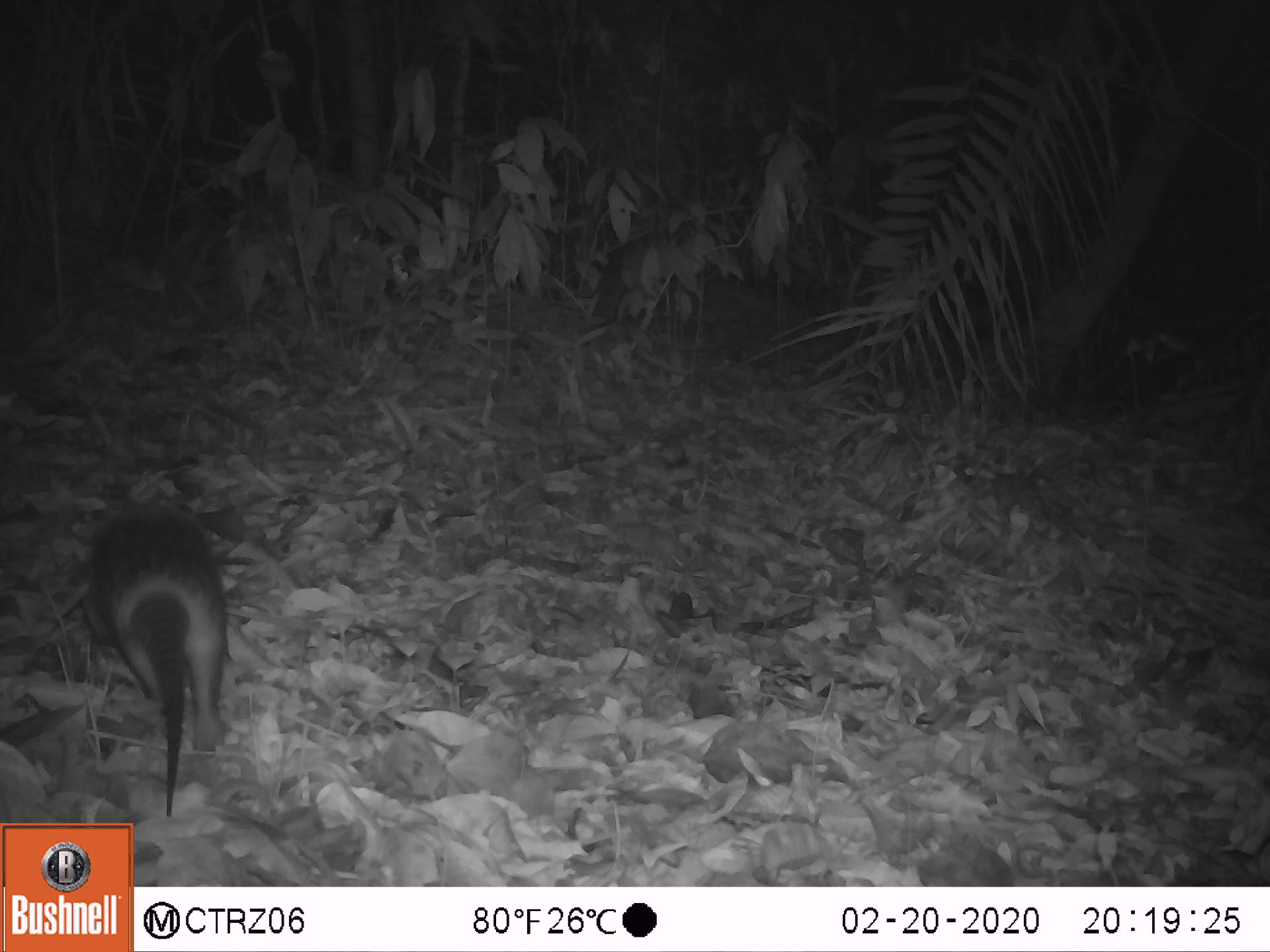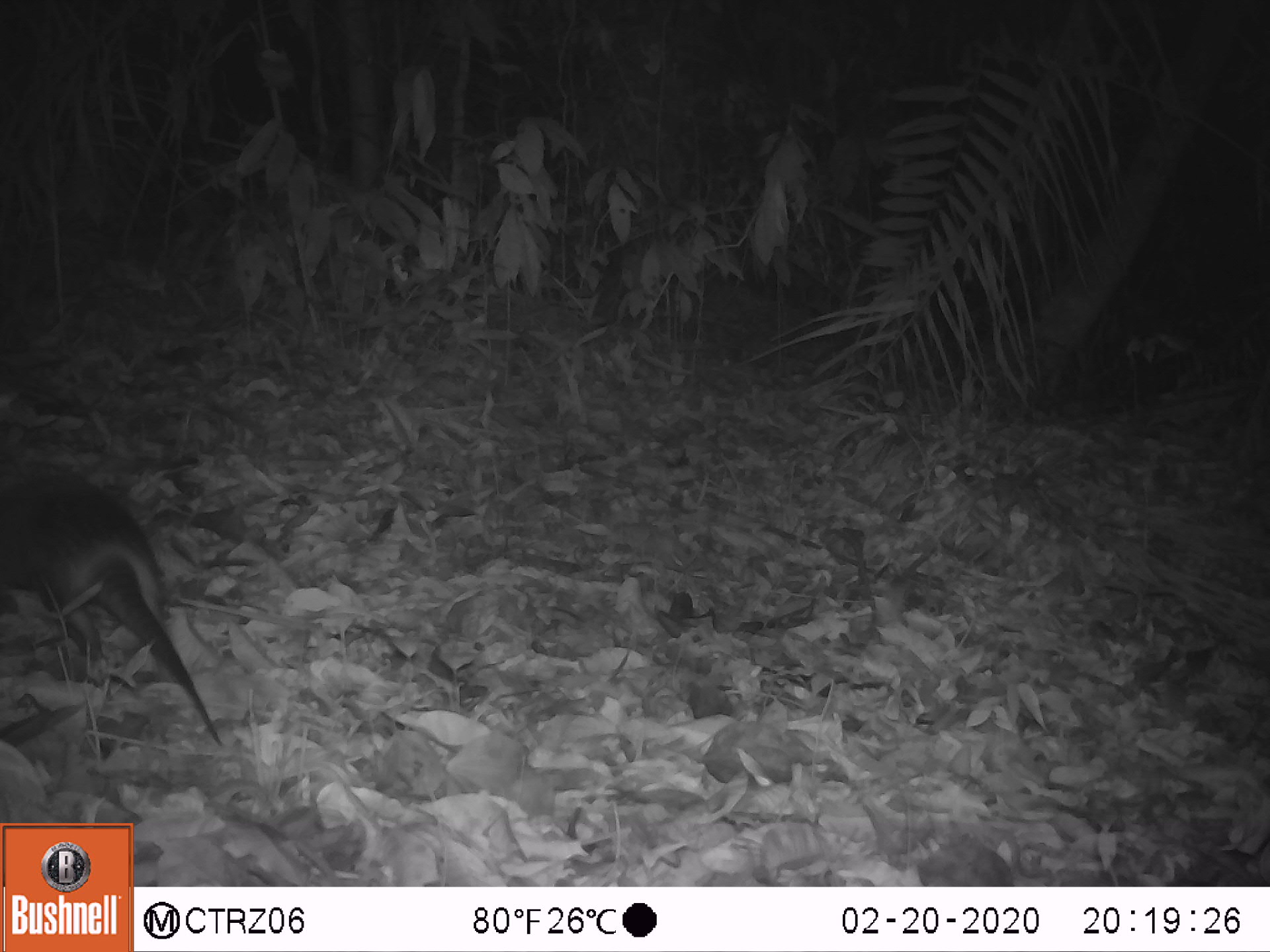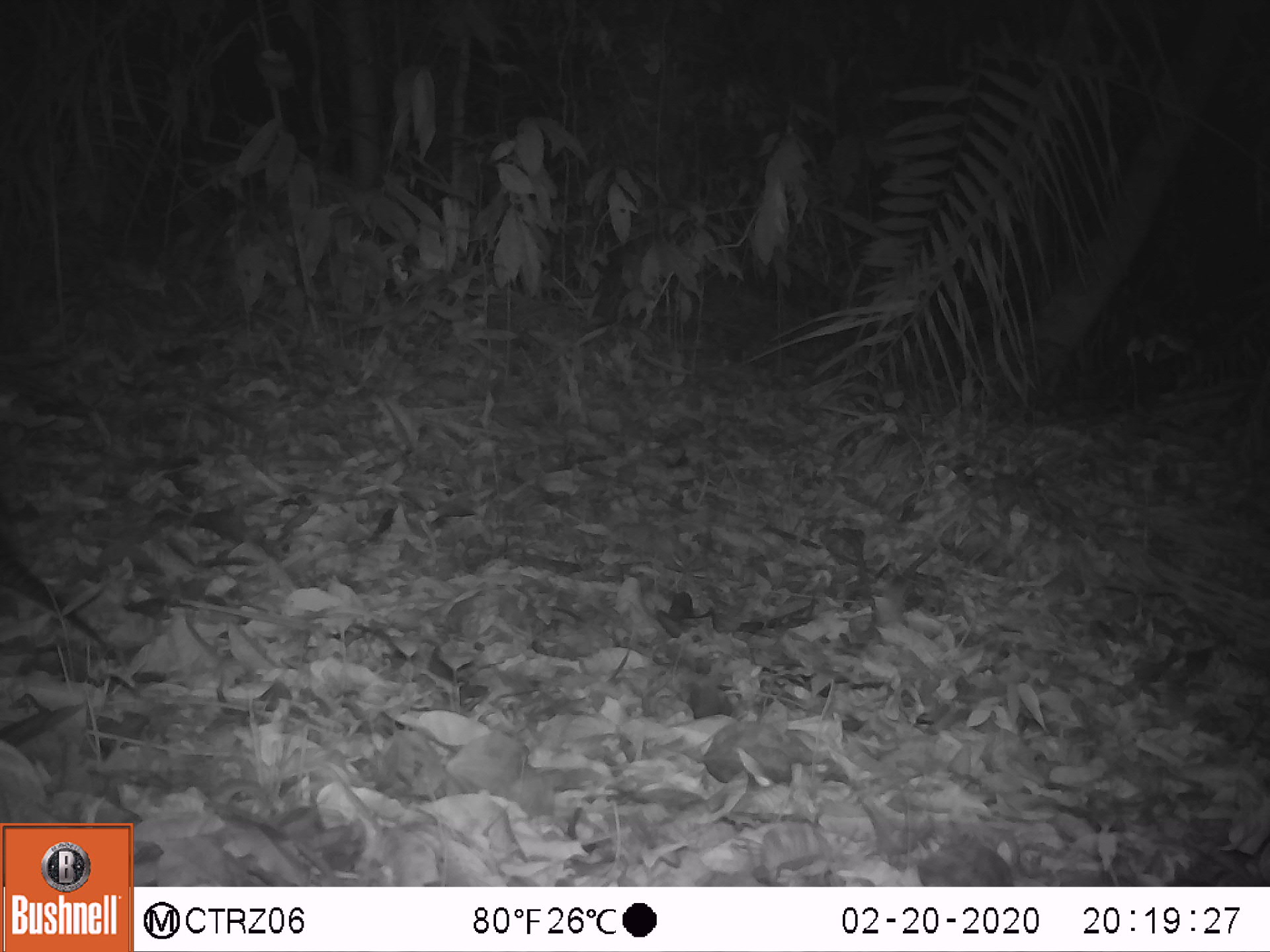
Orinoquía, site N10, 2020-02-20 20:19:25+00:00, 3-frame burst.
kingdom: Animalia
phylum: Chordata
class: Mammalia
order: Cingulata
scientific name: Cingulata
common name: armadillo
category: unknown armadillo